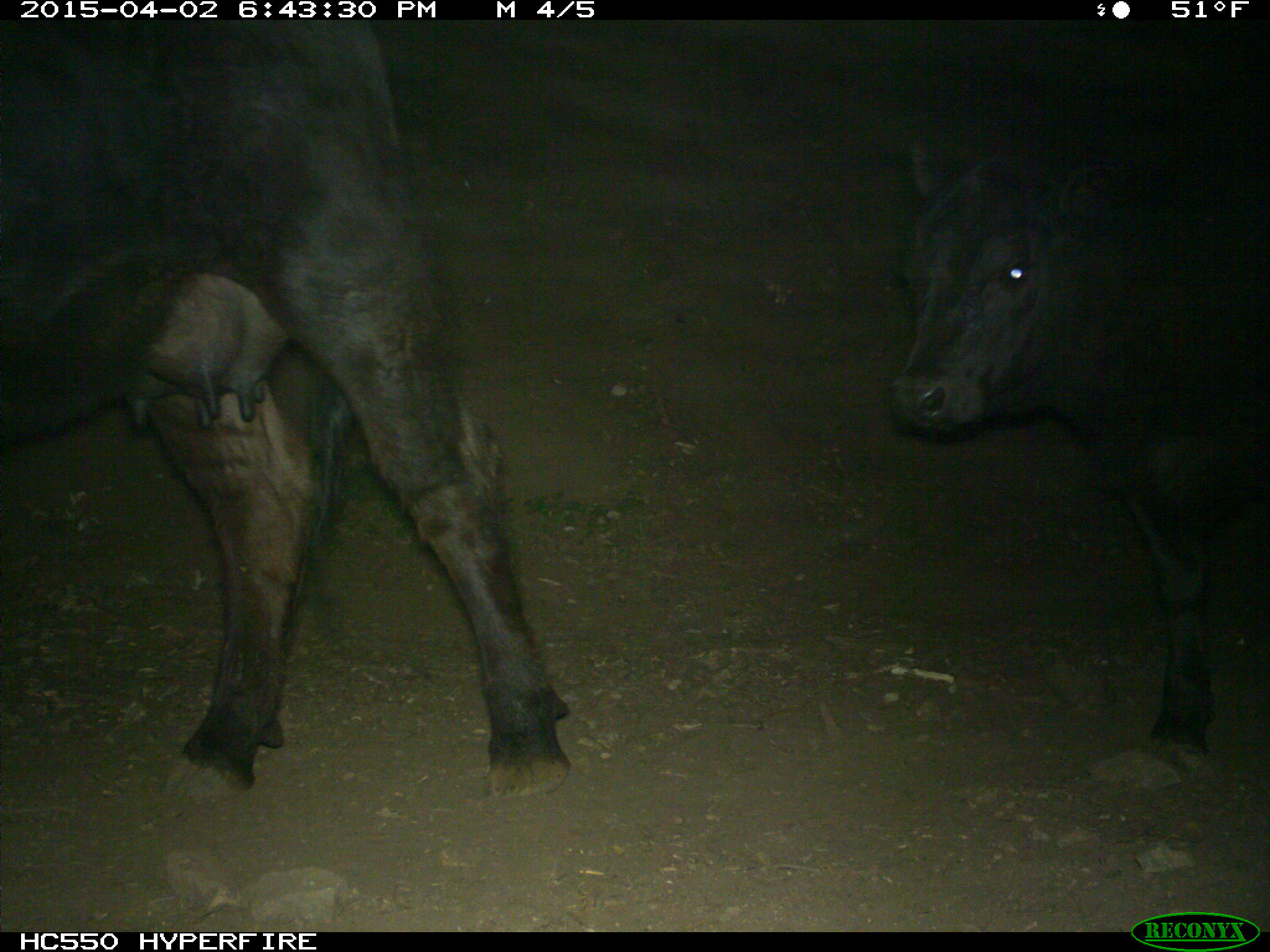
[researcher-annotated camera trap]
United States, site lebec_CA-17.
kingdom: Animalia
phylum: Chordata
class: Mammalia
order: Artiodactyla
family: Bovidae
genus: Bos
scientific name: Bos taurus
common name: domestic cow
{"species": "Bos taurus (domestic cow)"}